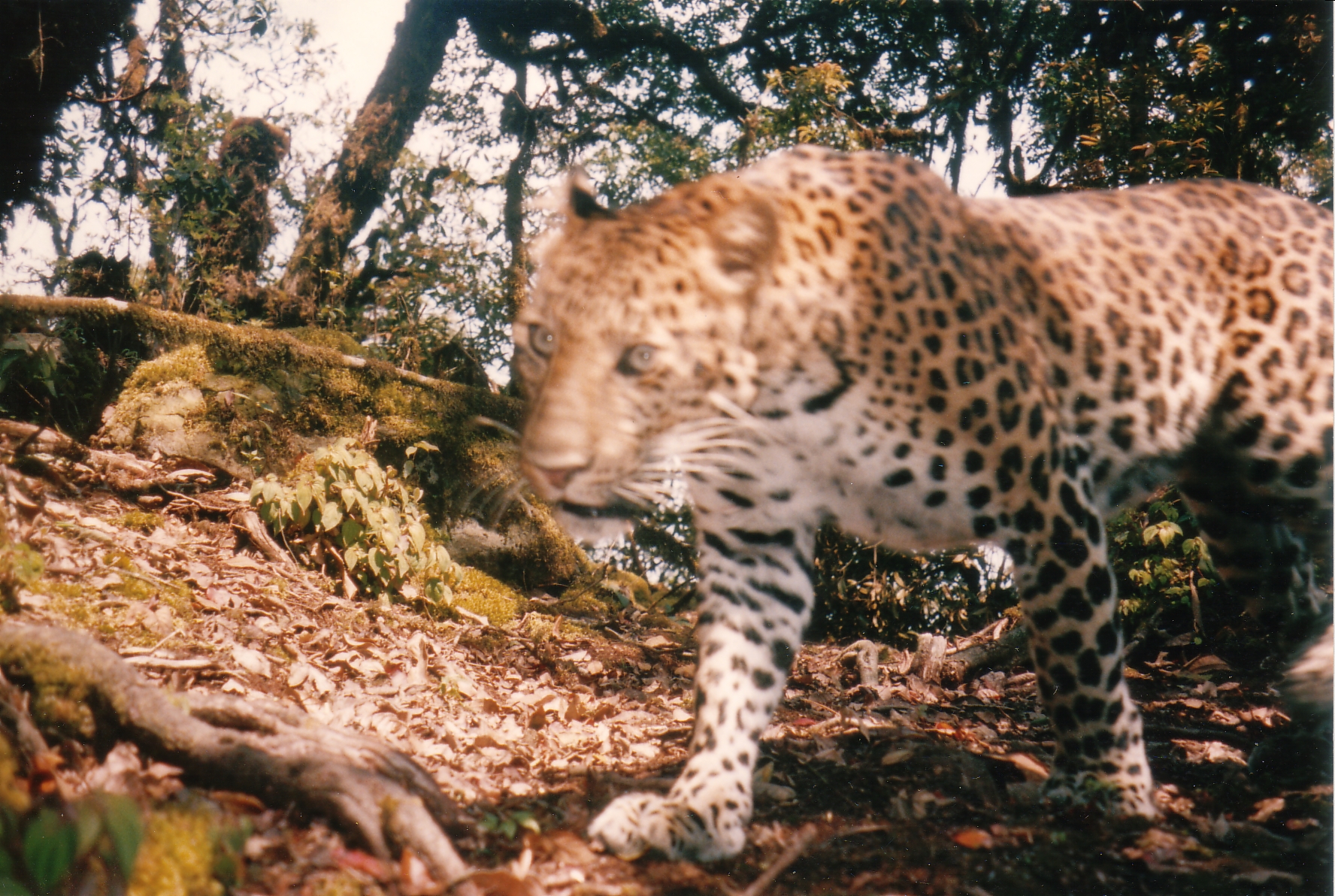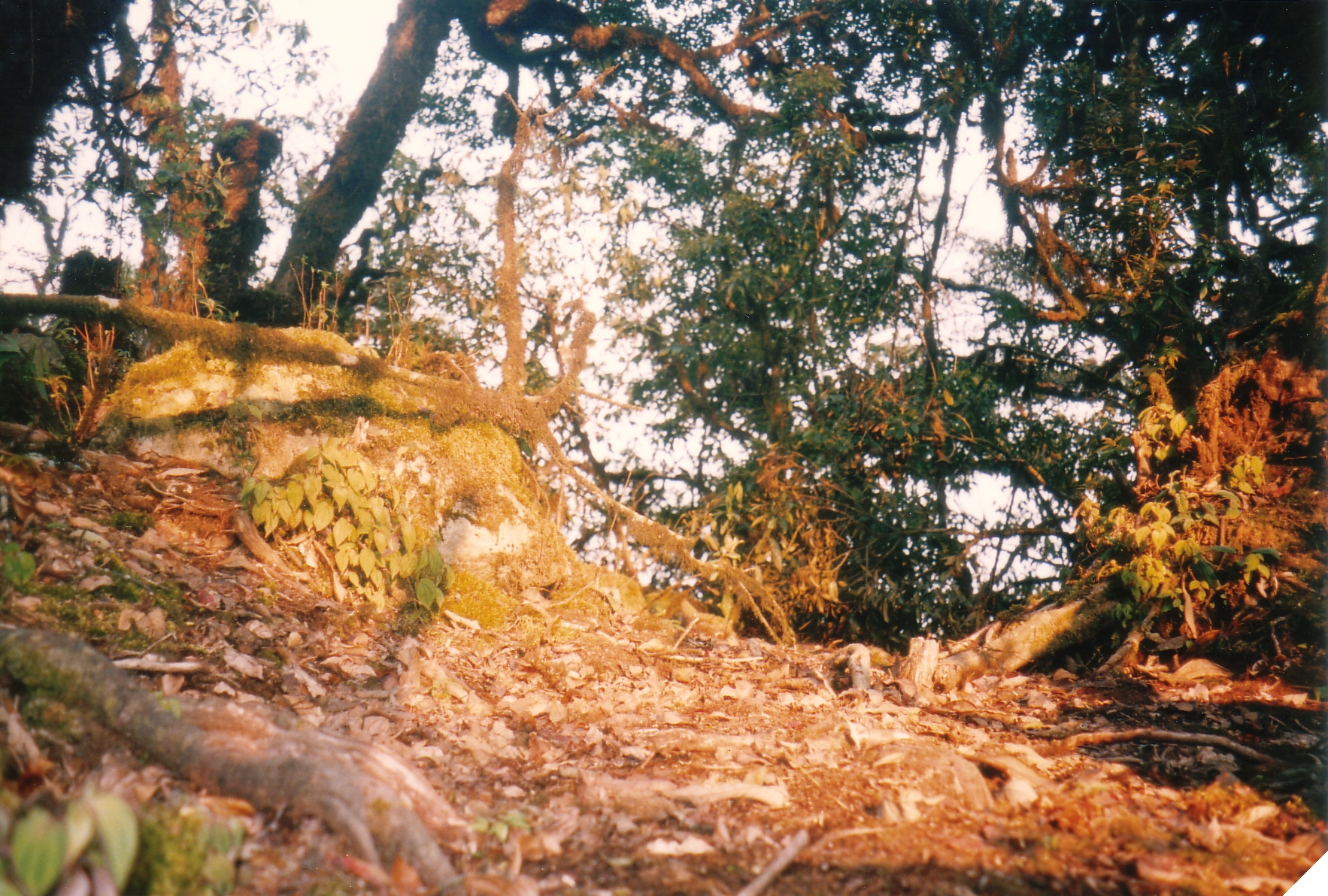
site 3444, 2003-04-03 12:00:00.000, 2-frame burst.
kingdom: Animalia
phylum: Chordata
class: Mammalia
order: Carnivora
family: Felidae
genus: Panthera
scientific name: Panthera pardus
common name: leopard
Panthera pardus (leopard), count 1.